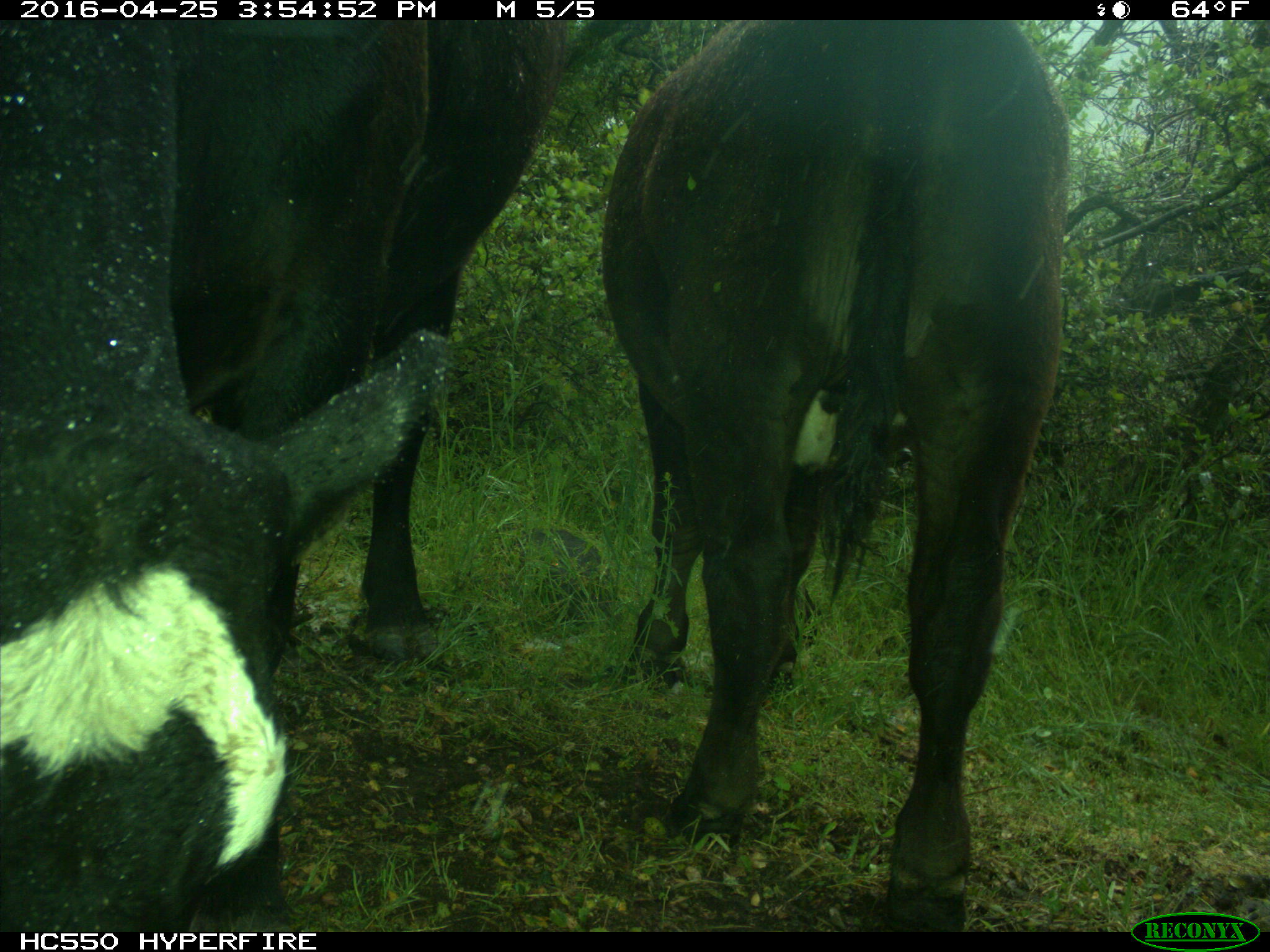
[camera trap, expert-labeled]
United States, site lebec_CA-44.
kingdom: Animalia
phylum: Chordata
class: Mammalia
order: Artiodactyla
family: Bovidae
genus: Bos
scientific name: Bos taurus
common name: domestic cow